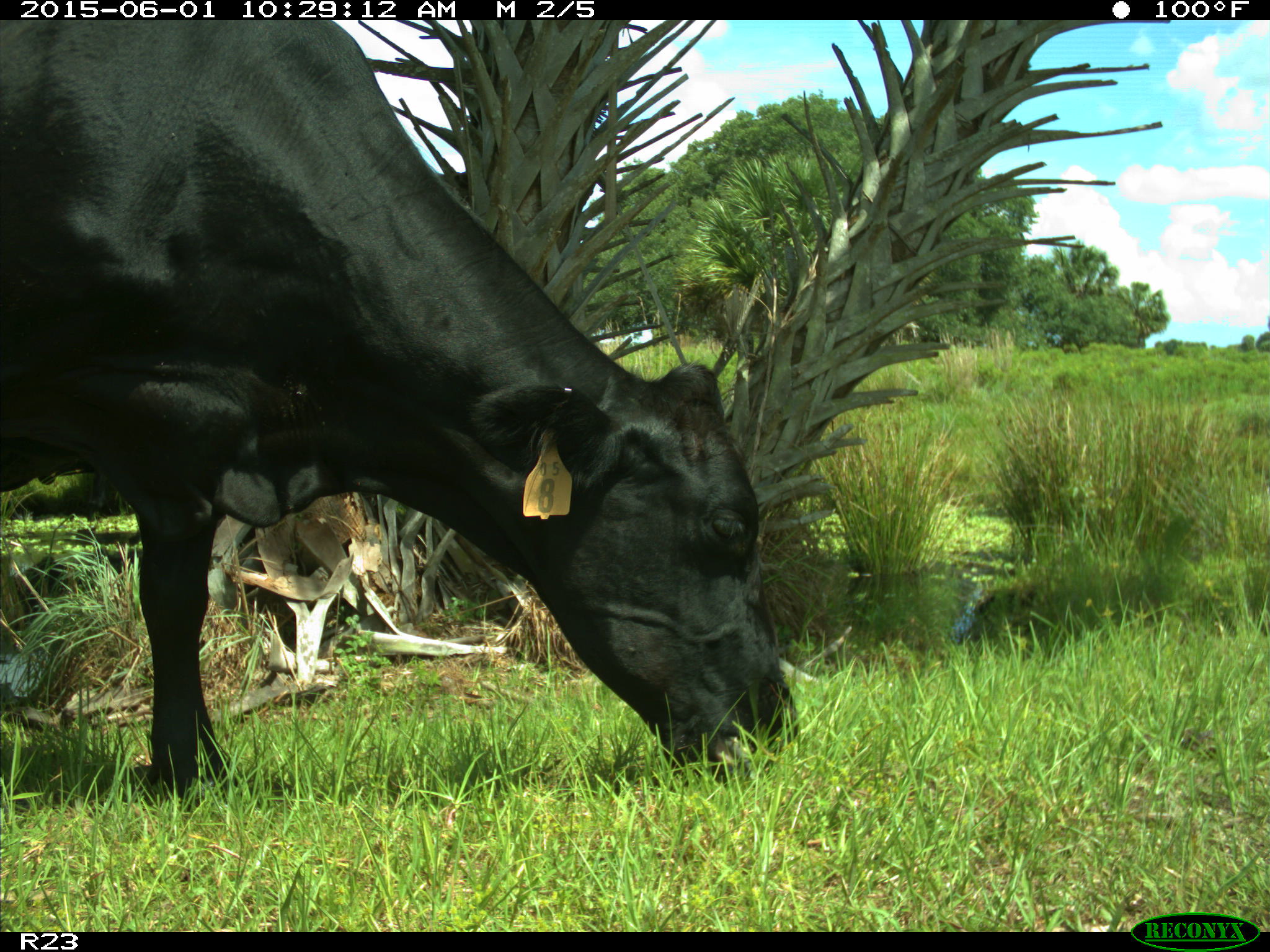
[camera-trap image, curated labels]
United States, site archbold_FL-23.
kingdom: Animalia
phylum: Chordata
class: Mammalia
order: Artiodactyla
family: Bovidae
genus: Bos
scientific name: Bos taurus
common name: domestic cow